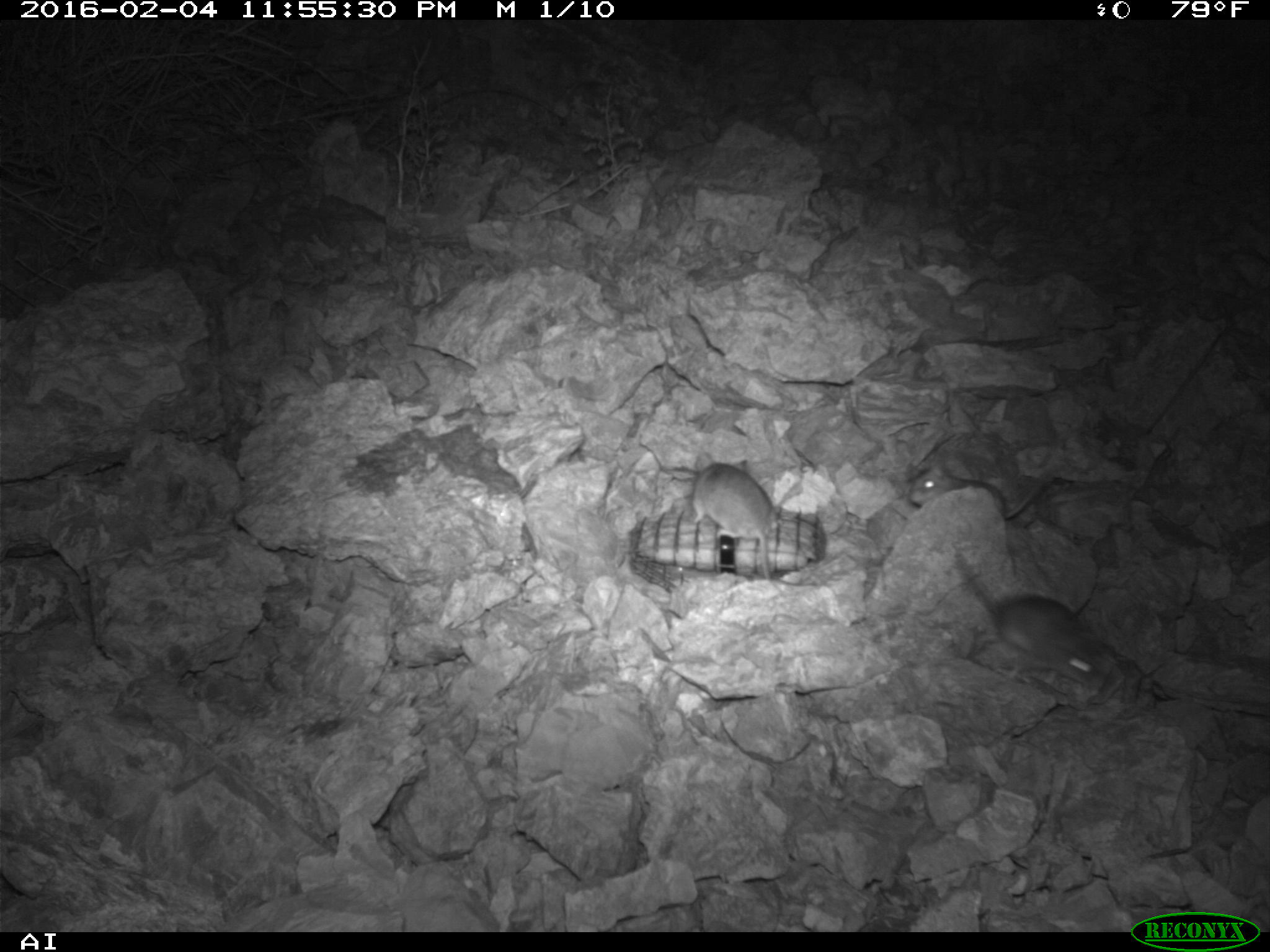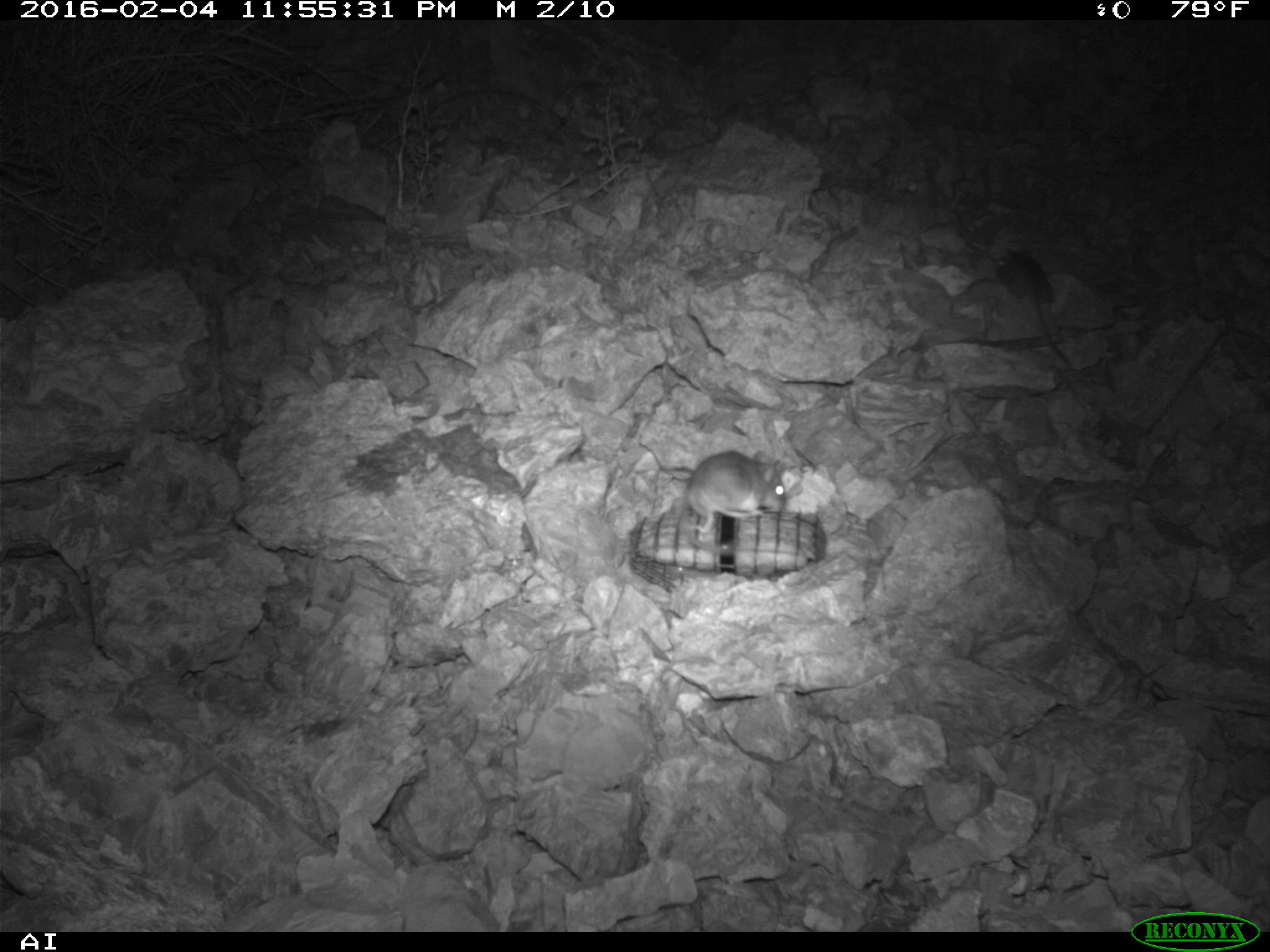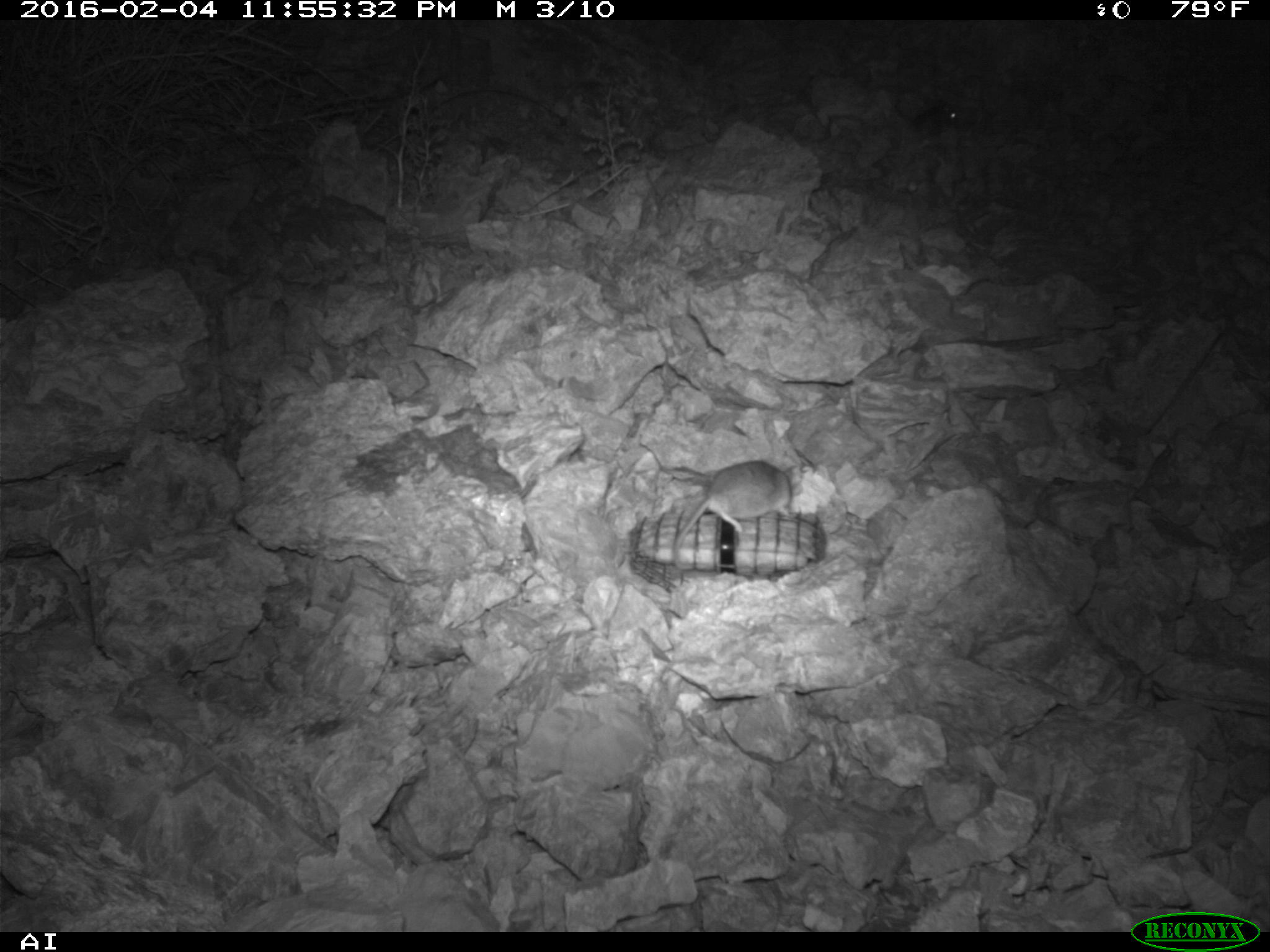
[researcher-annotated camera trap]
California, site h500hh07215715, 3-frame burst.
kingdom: Animalia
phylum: Chordata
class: Mammalia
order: Rodentia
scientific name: Rodentia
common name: rodent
Rodent (Rodentia).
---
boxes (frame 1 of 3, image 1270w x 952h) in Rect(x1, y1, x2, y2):
rodent: Rect(957, 558, 1111, 685); Rect(688, 454, 773, 582); Rect(908, 459, 1064, 521)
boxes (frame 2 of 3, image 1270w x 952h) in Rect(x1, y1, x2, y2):
rodent: Rect(996, 244, 1070, 366); Rect(687, 451, 786, 534)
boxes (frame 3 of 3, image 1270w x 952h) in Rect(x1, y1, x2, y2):
rodent: Rect(672, 459, 793, 570); Rect(908, 100, 959, 138)